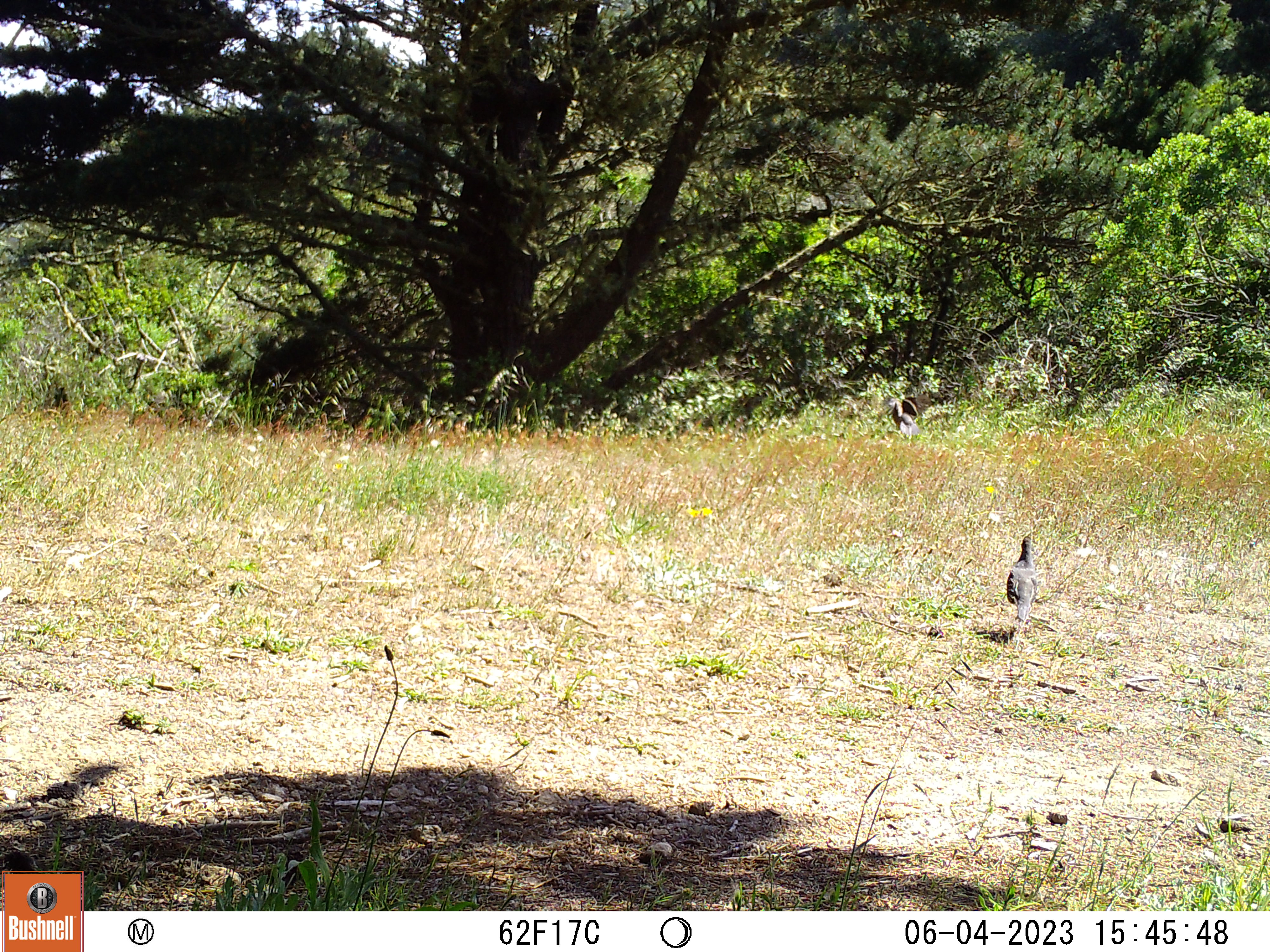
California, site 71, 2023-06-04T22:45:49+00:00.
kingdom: Animalia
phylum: Chordata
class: Aves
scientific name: Aves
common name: bird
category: unknown bird